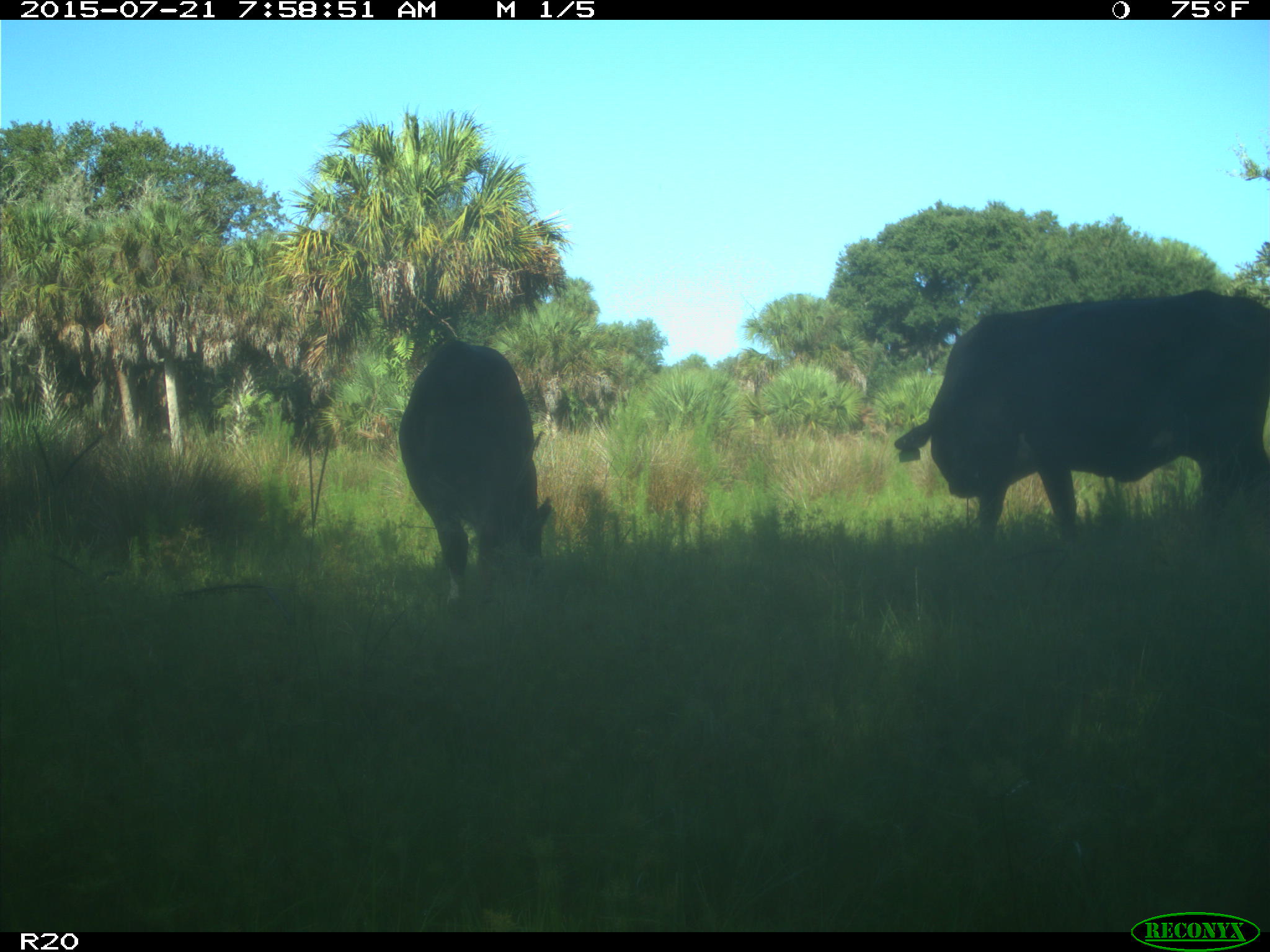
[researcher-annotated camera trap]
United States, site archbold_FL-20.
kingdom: Animalia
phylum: Chordata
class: Mammalia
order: Artiodactyla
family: Bovidae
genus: Bos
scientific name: Bos taurus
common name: domestic cow